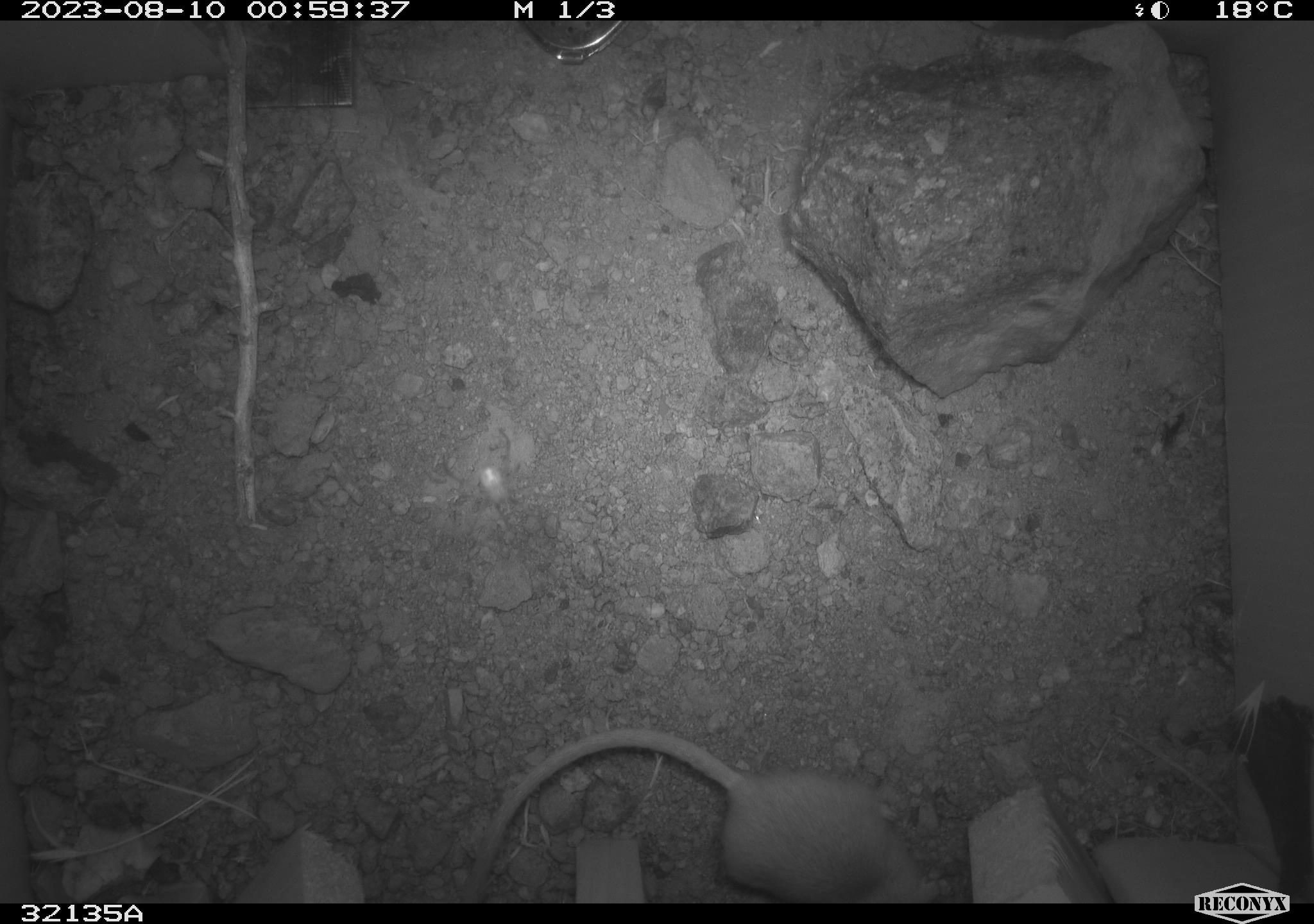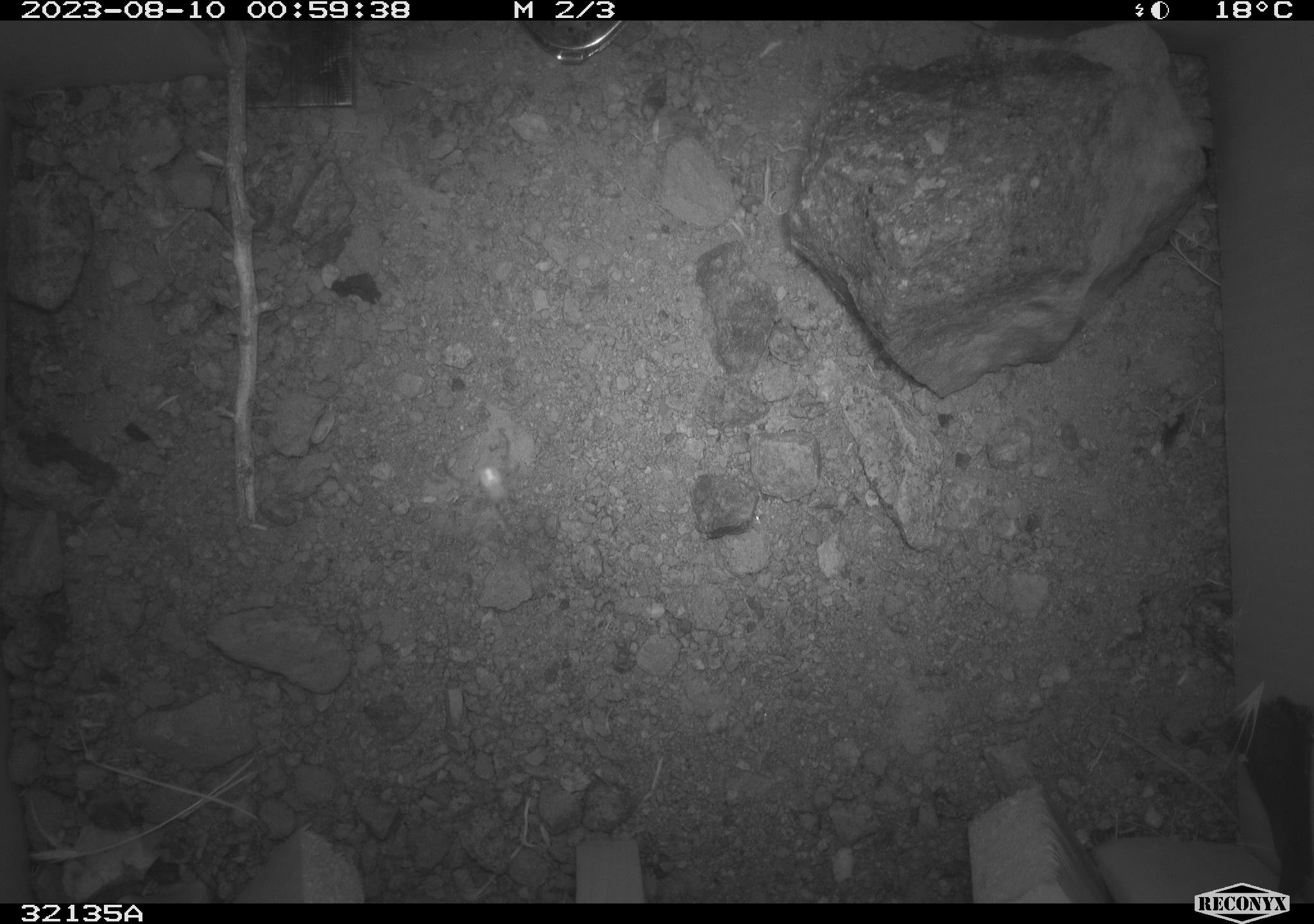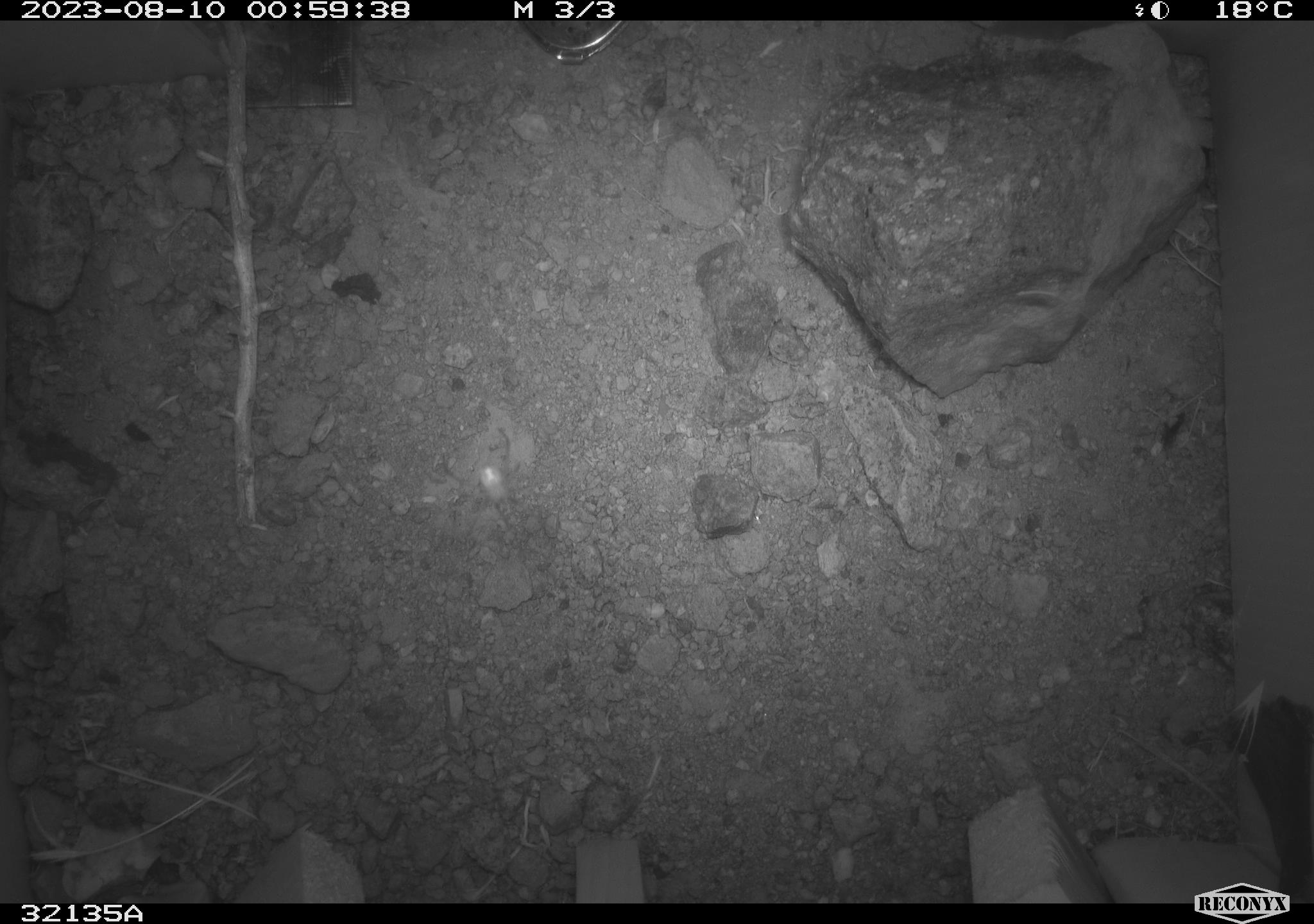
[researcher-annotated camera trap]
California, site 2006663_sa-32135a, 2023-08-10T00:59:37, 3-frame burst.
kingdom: Animalia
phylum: Chordata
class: Mammalia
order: Rodentia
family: Heteromyidae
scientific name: Heteromyidae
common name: kangaroo rats and pocket mice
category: heteromyidae family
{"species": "heteromyidae family (kangaroo rats and pocket mice) (Heteromyidae)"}